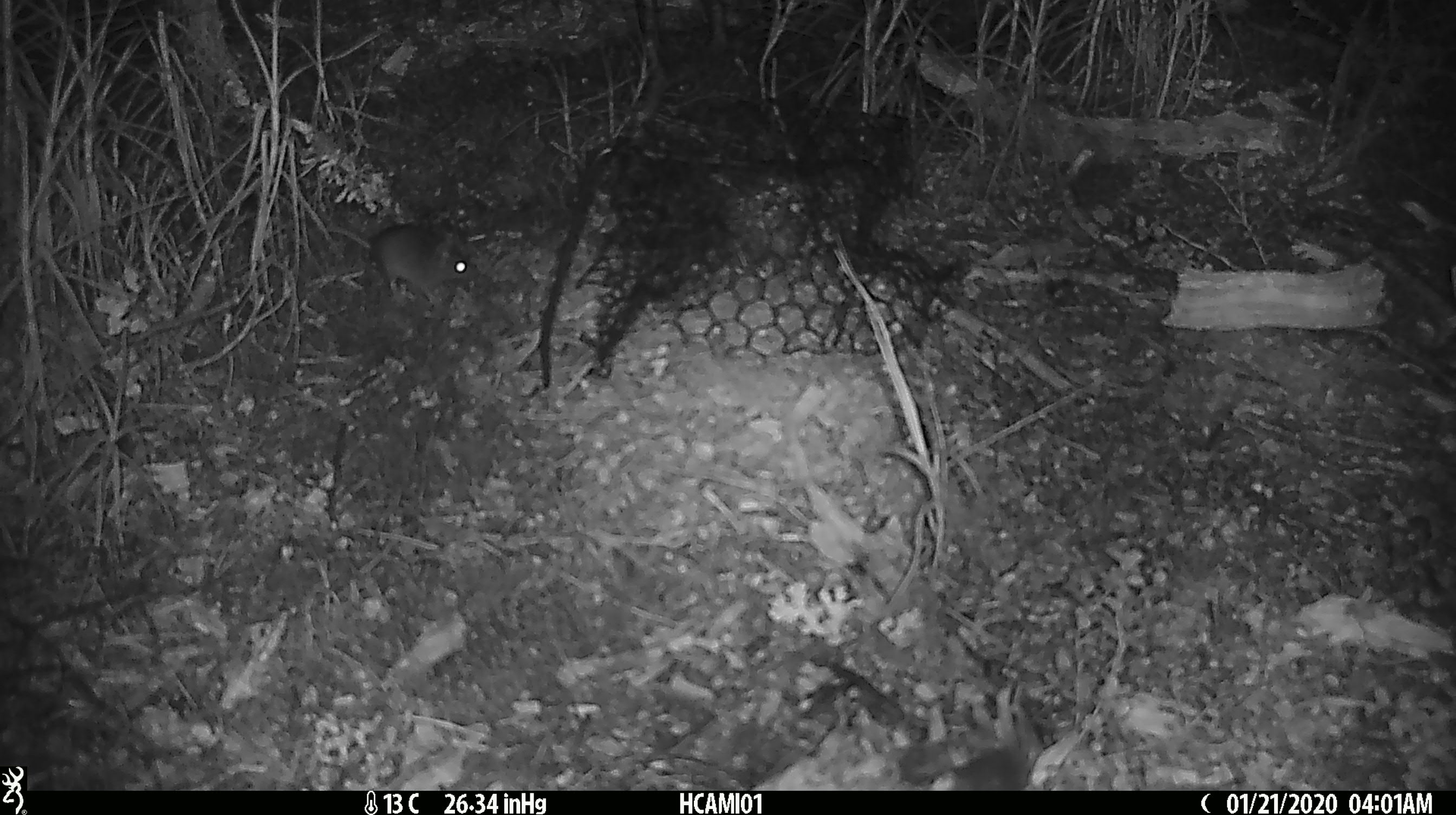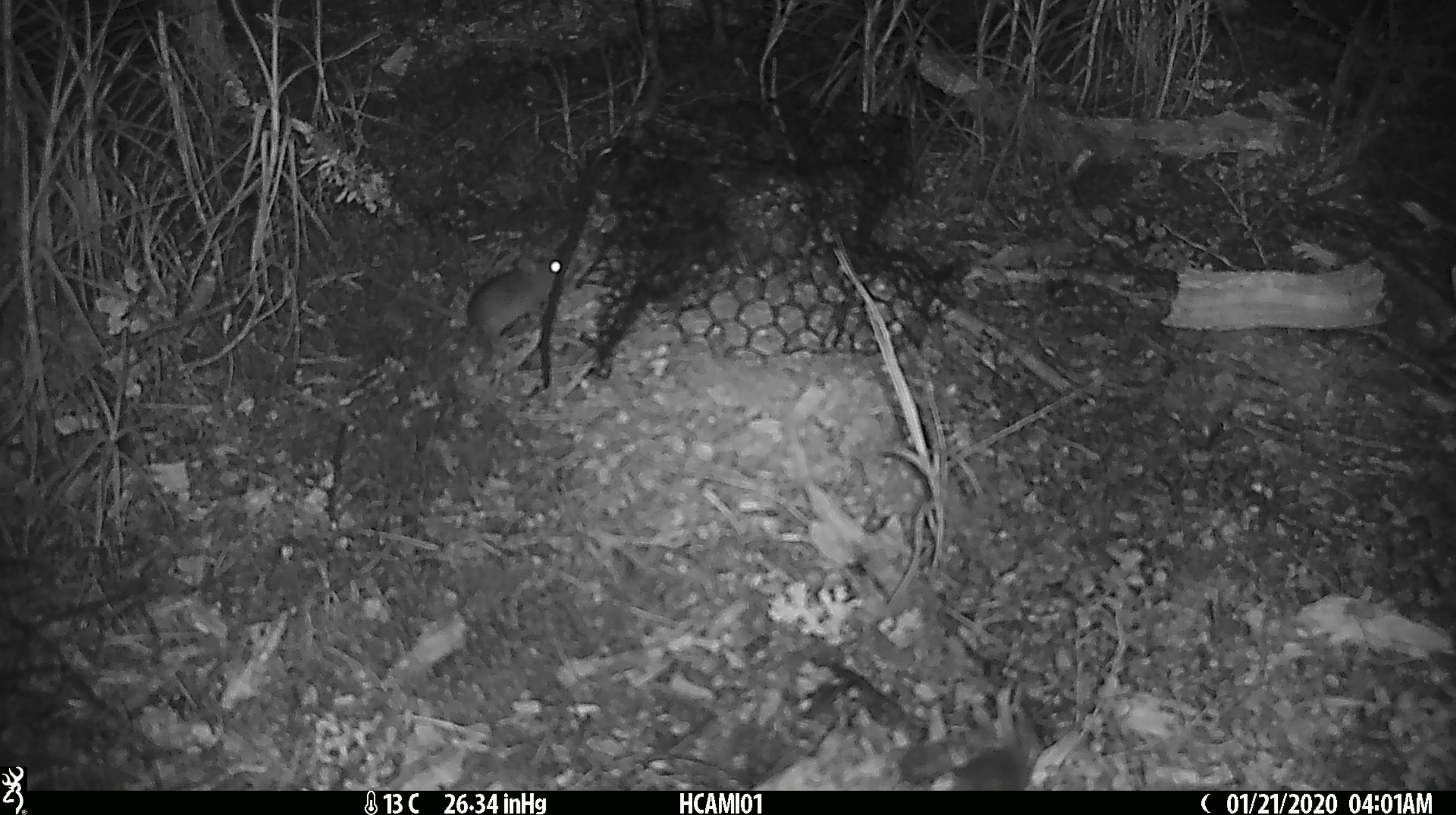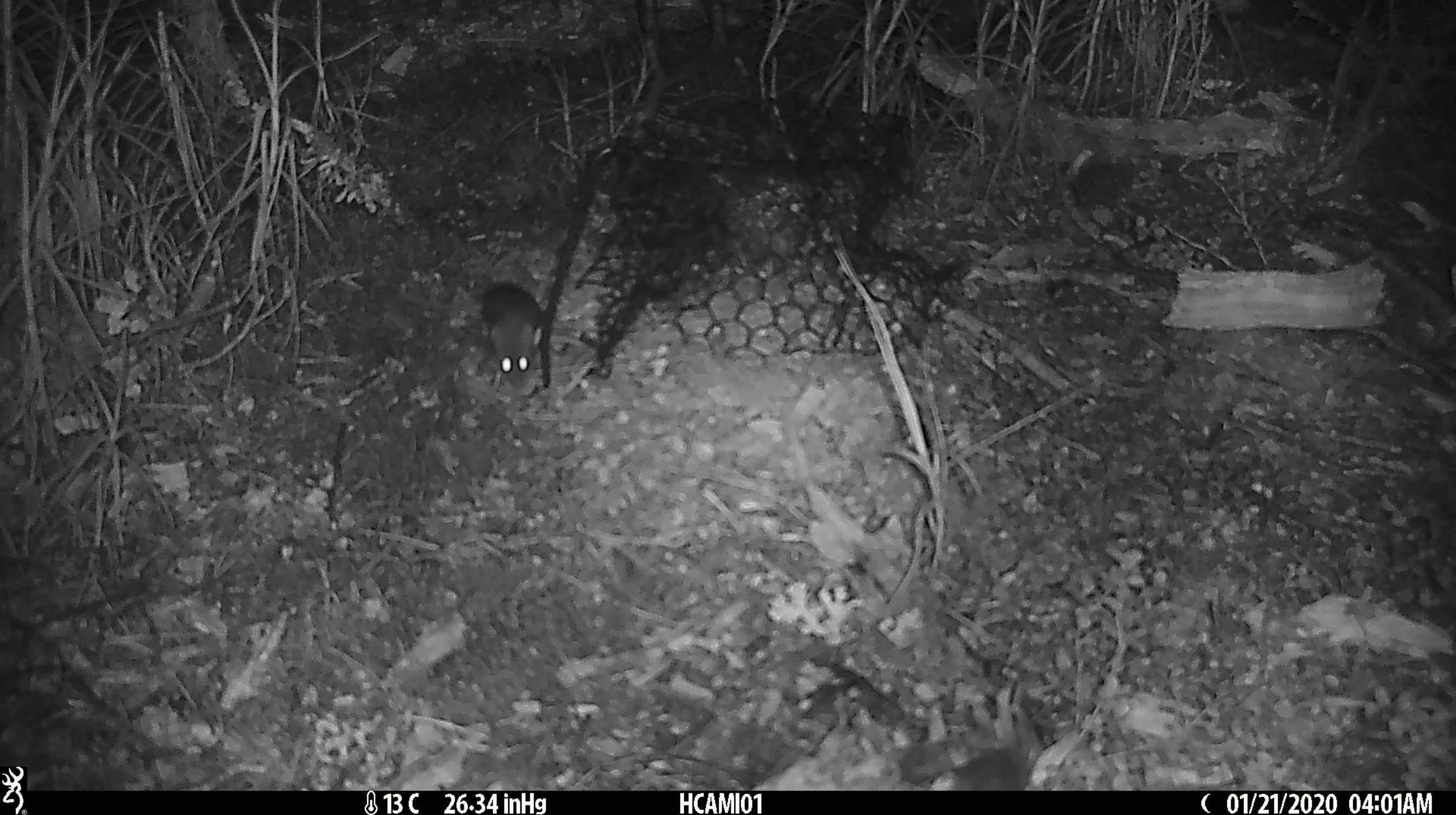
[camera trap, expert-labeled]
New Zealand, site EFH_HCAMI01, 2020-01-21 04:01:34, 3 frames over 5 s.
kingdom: Animalia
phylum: Chordata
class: Mammalia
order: Rodentia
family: Muridae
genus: Mus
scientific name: Mus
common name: mouse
Mouse (Mus).